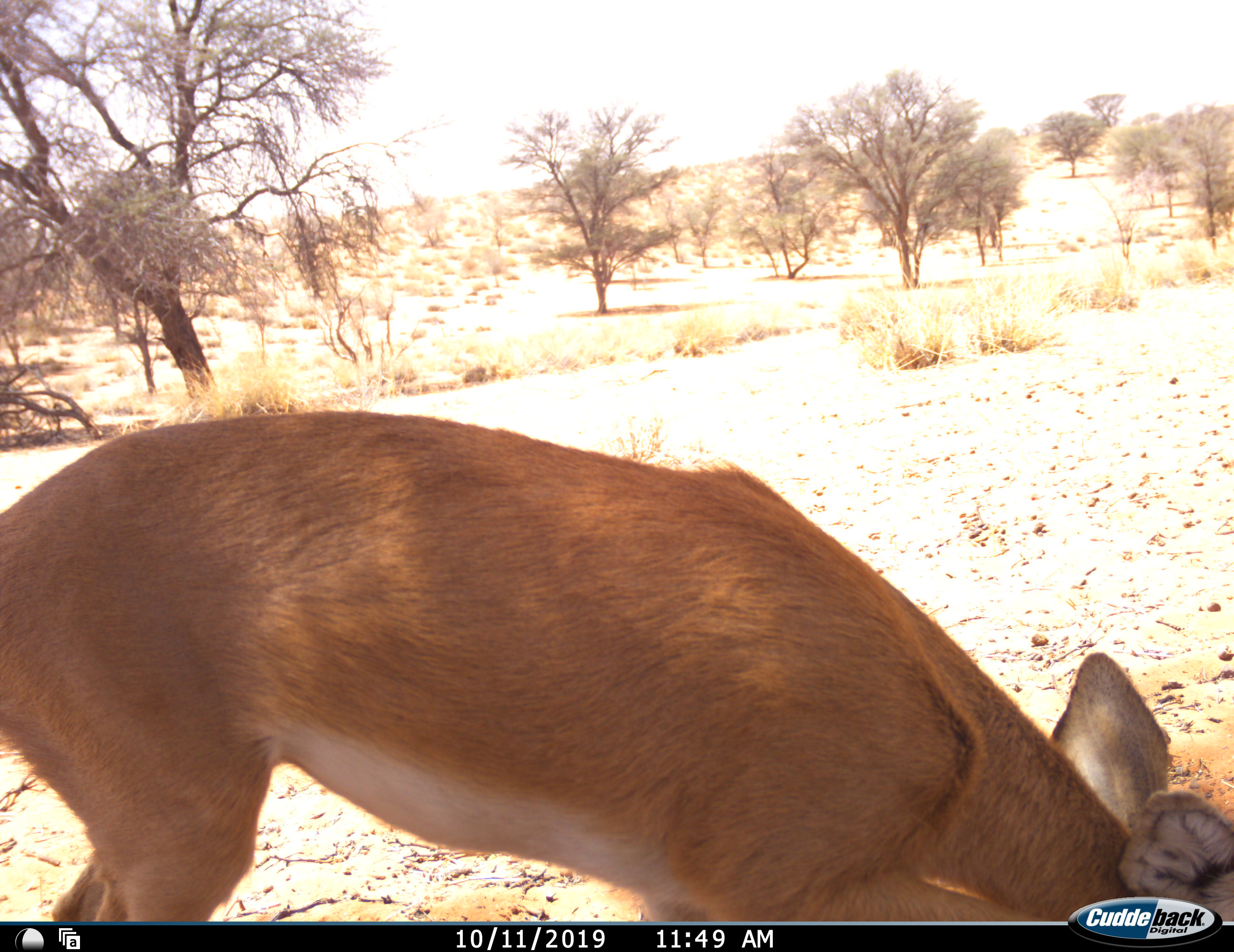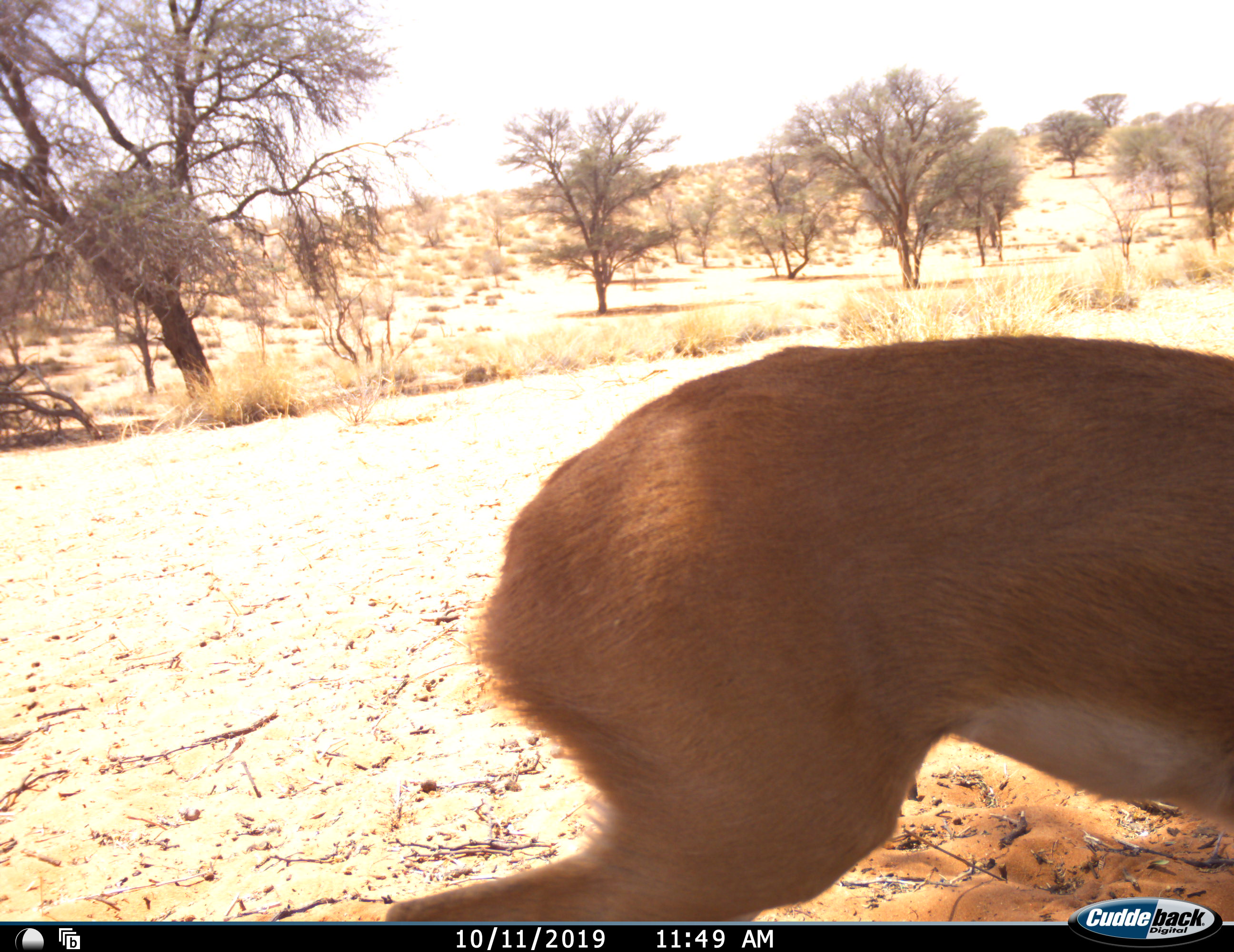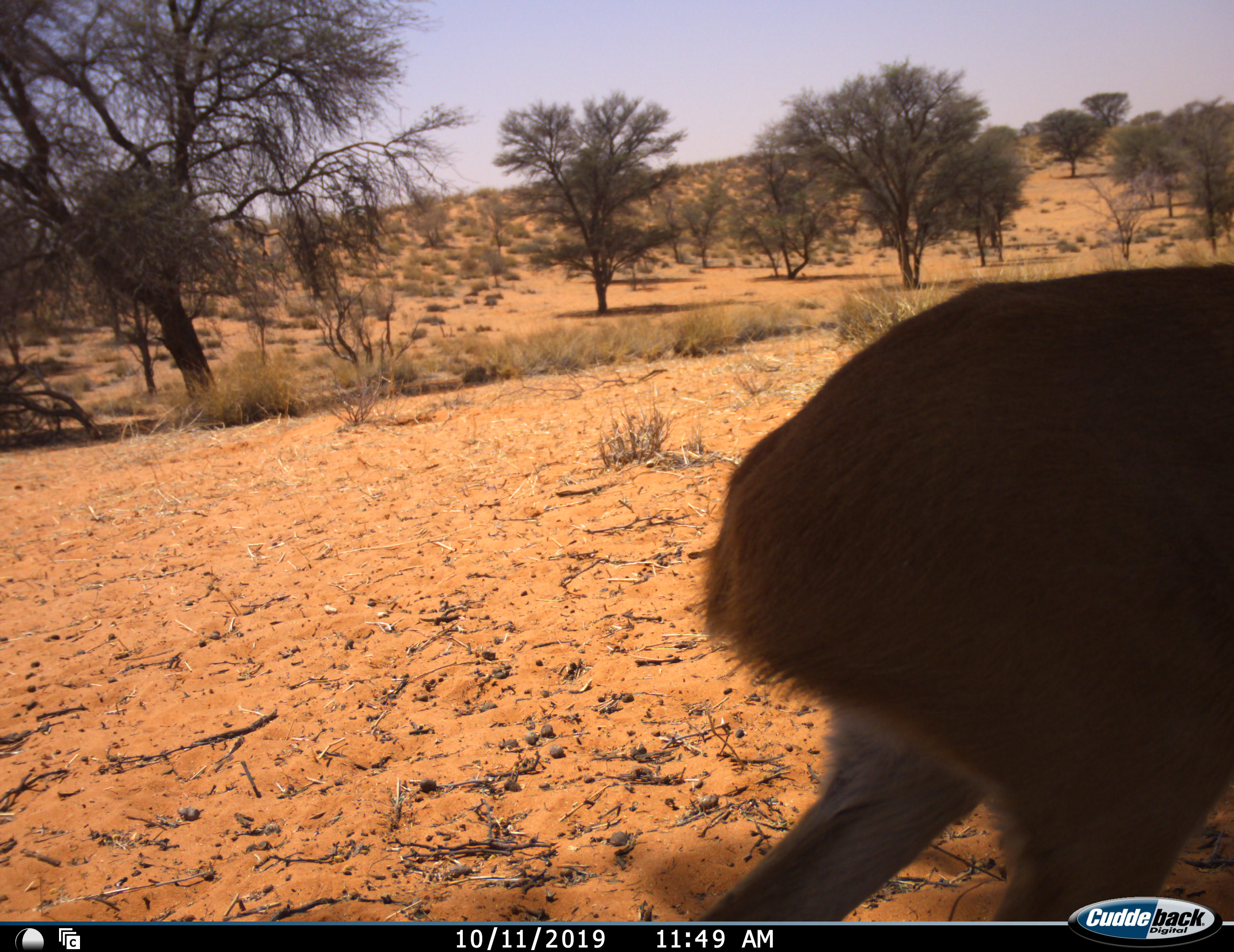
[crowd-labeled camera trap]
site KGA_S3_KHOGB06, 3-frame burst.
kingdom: Animalia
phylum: Chordata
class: Mammalia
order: Artiodactyla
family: Bovidae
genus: Raphicerus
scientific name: Raphicerus campestris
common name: steenbok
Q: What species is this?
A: Steenbok (Raphicerus campestris).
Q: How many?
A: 1.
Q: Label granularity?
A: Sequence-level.